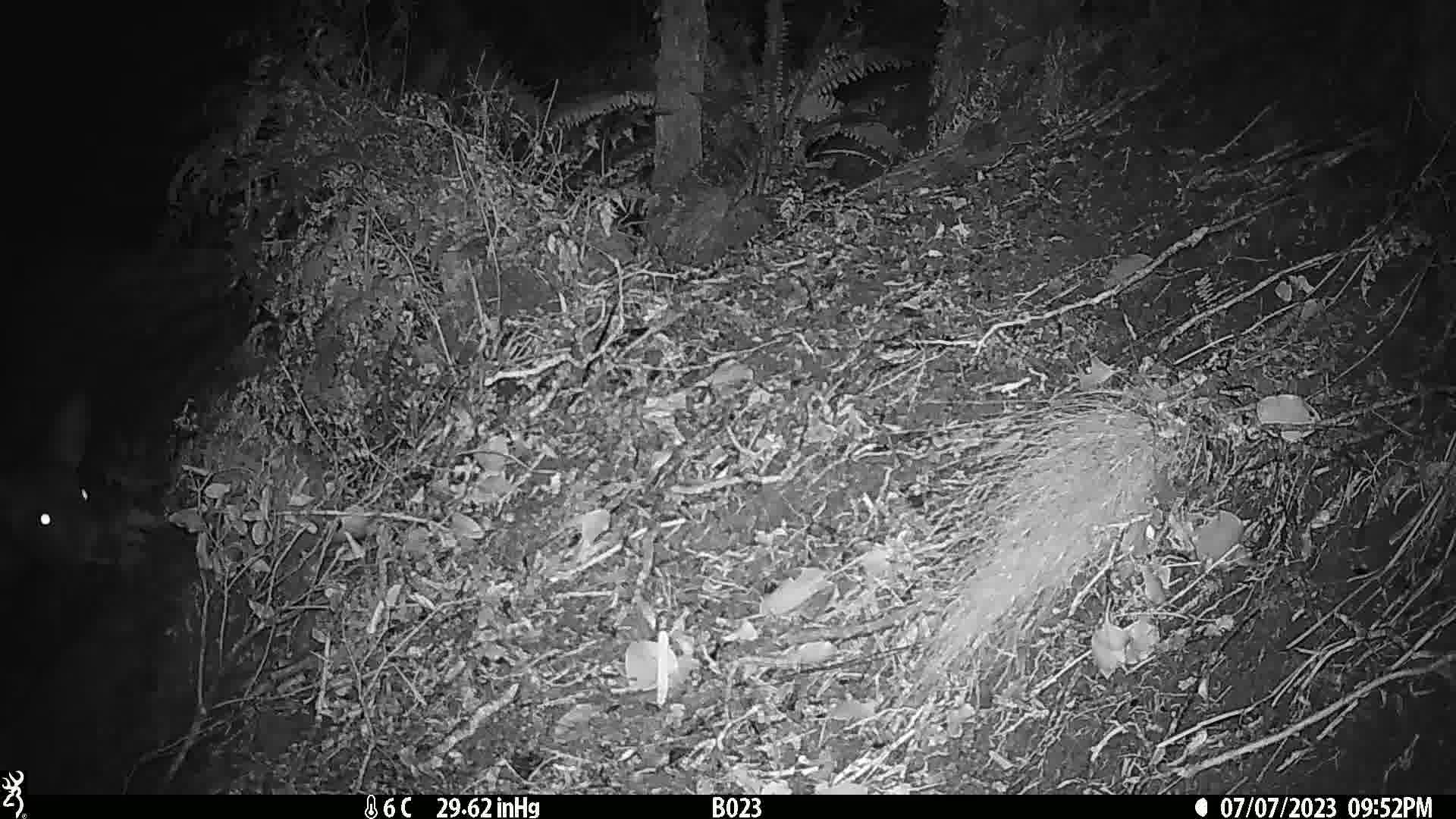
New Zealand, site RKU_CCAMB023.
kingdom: Animalia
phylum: Chordata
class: Mammalia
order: Artiodactyla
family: Cervidae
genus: Odocoileus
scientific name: Odocoileus virginianus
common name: white-tailed deer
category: white tailed deer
White tailed deer (white-tailed deer) (Odocoileus virginianus).